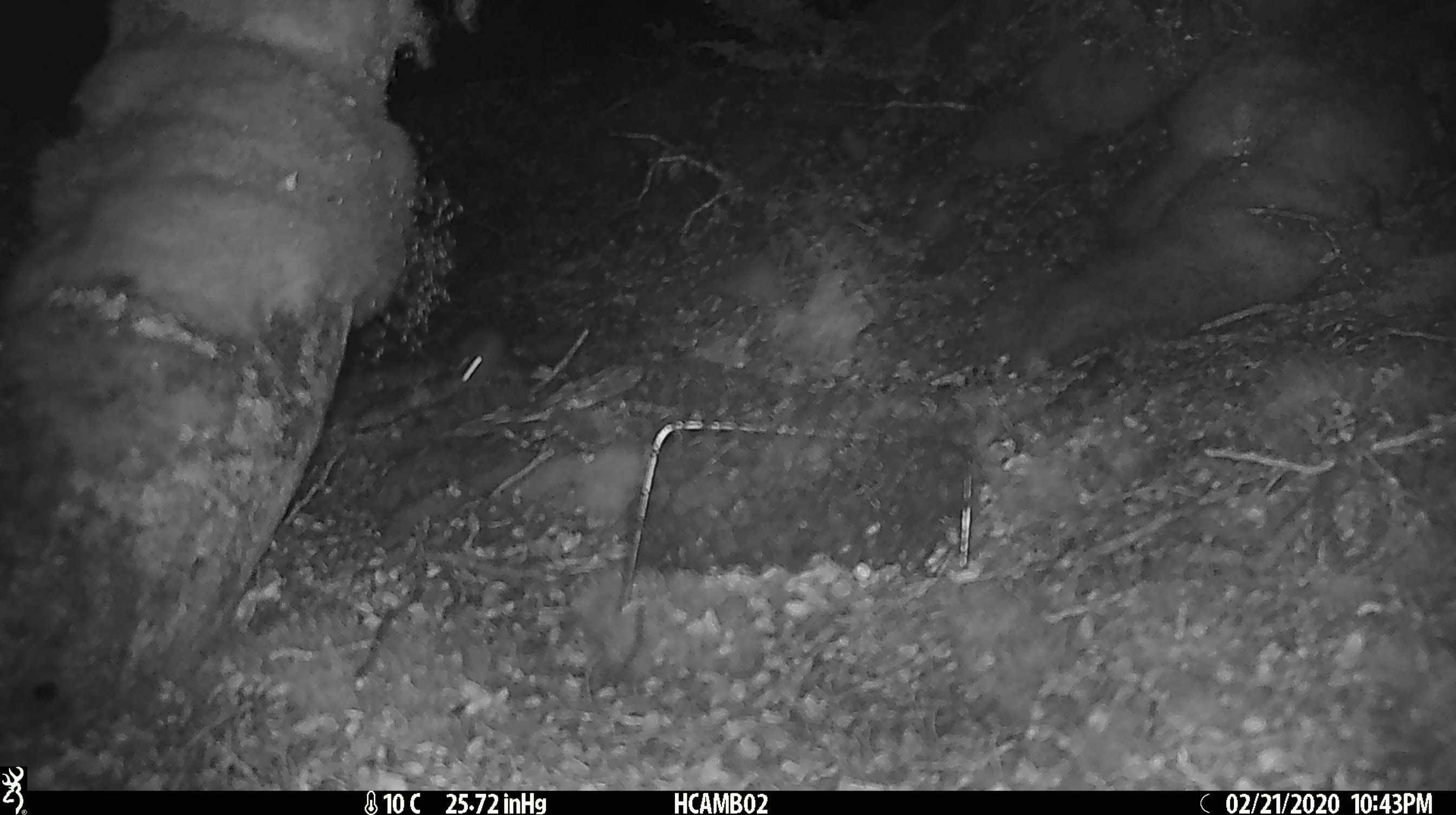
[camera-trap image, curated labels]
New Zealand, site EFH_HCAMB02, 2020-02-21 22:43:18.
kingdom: Animalia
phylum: Chordata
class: Mammalia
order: Rodentia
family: Muridae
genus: Mus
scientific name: Mus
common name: mouse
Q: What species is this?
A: Mouse (Mus).